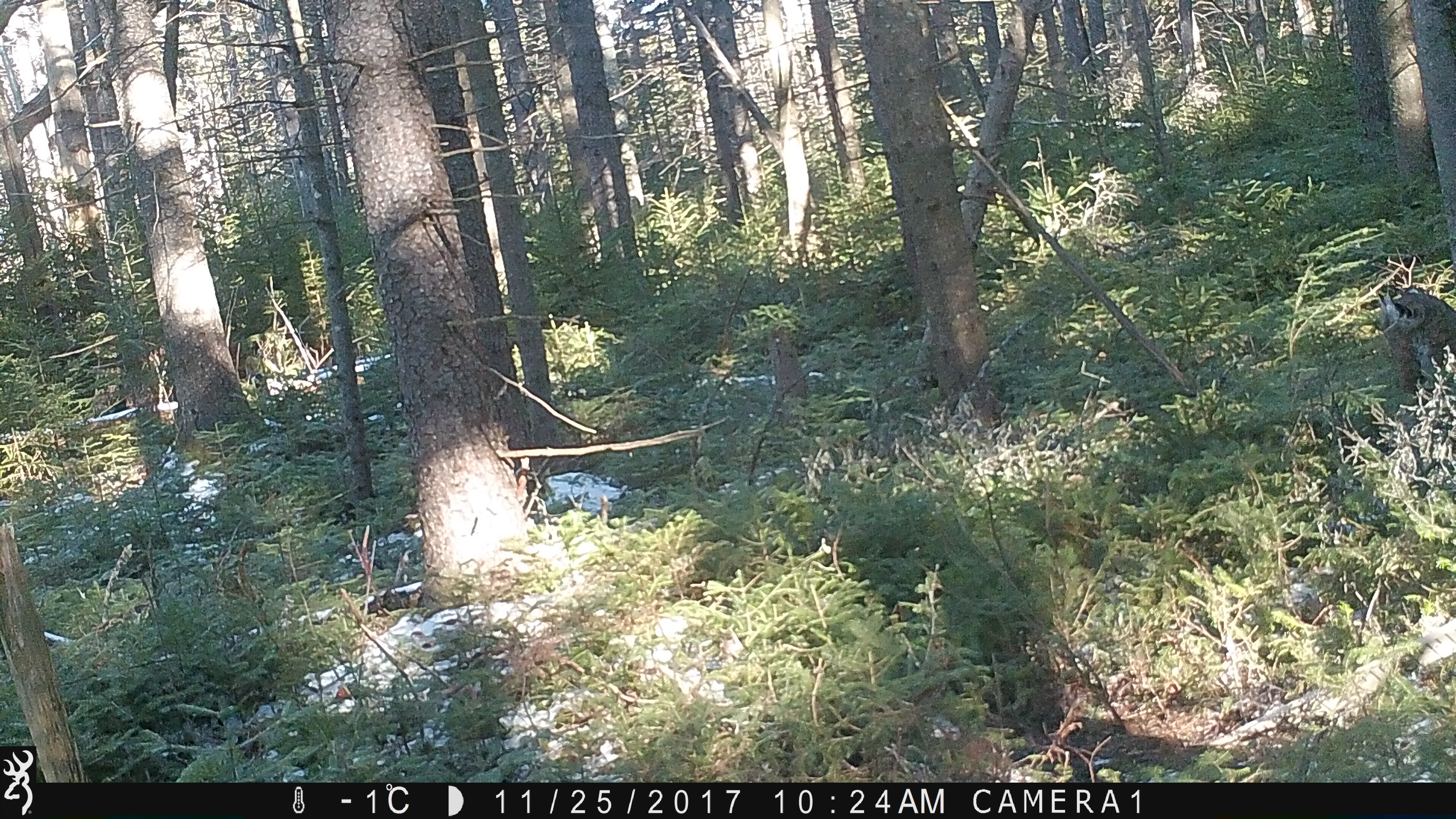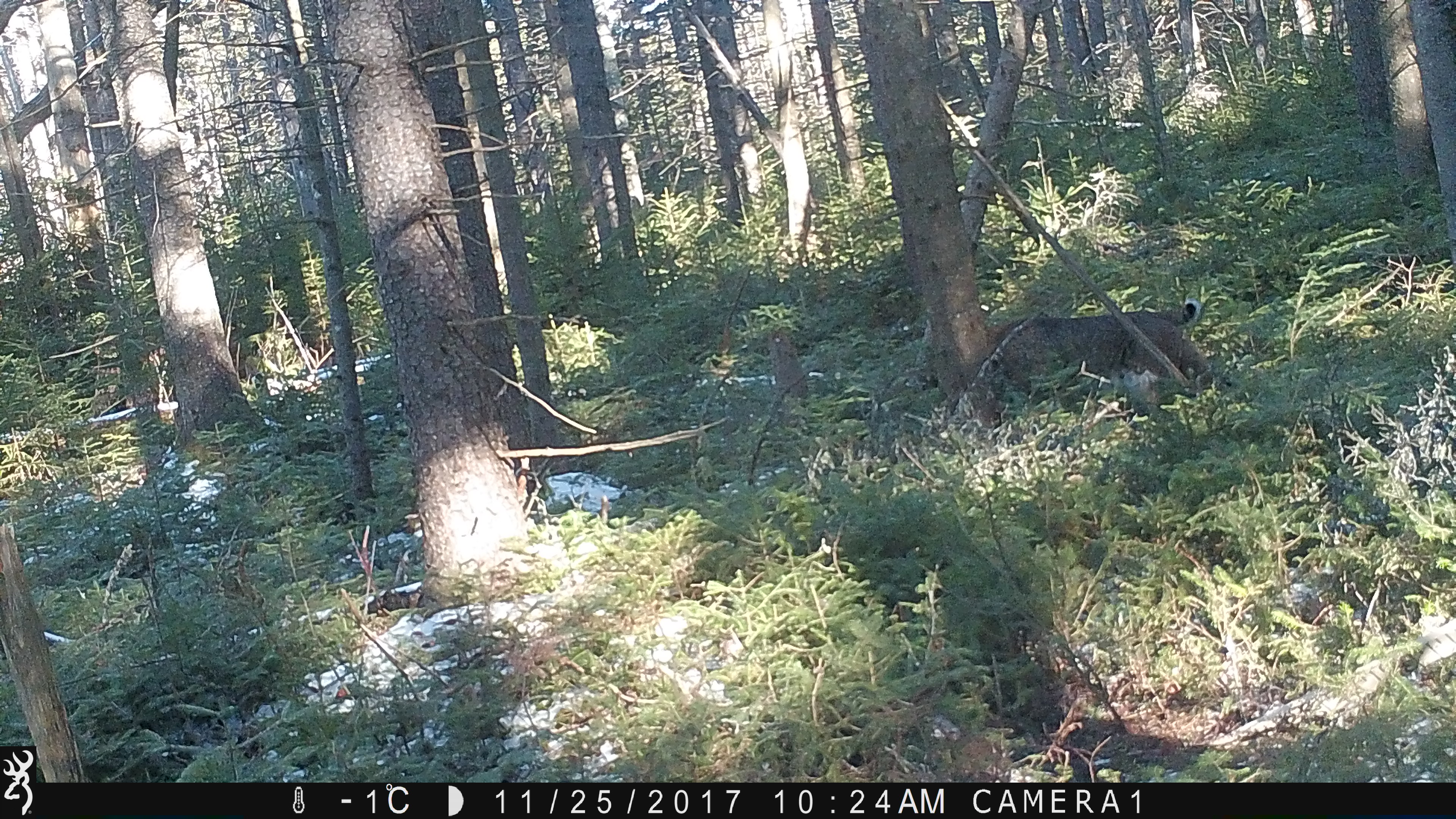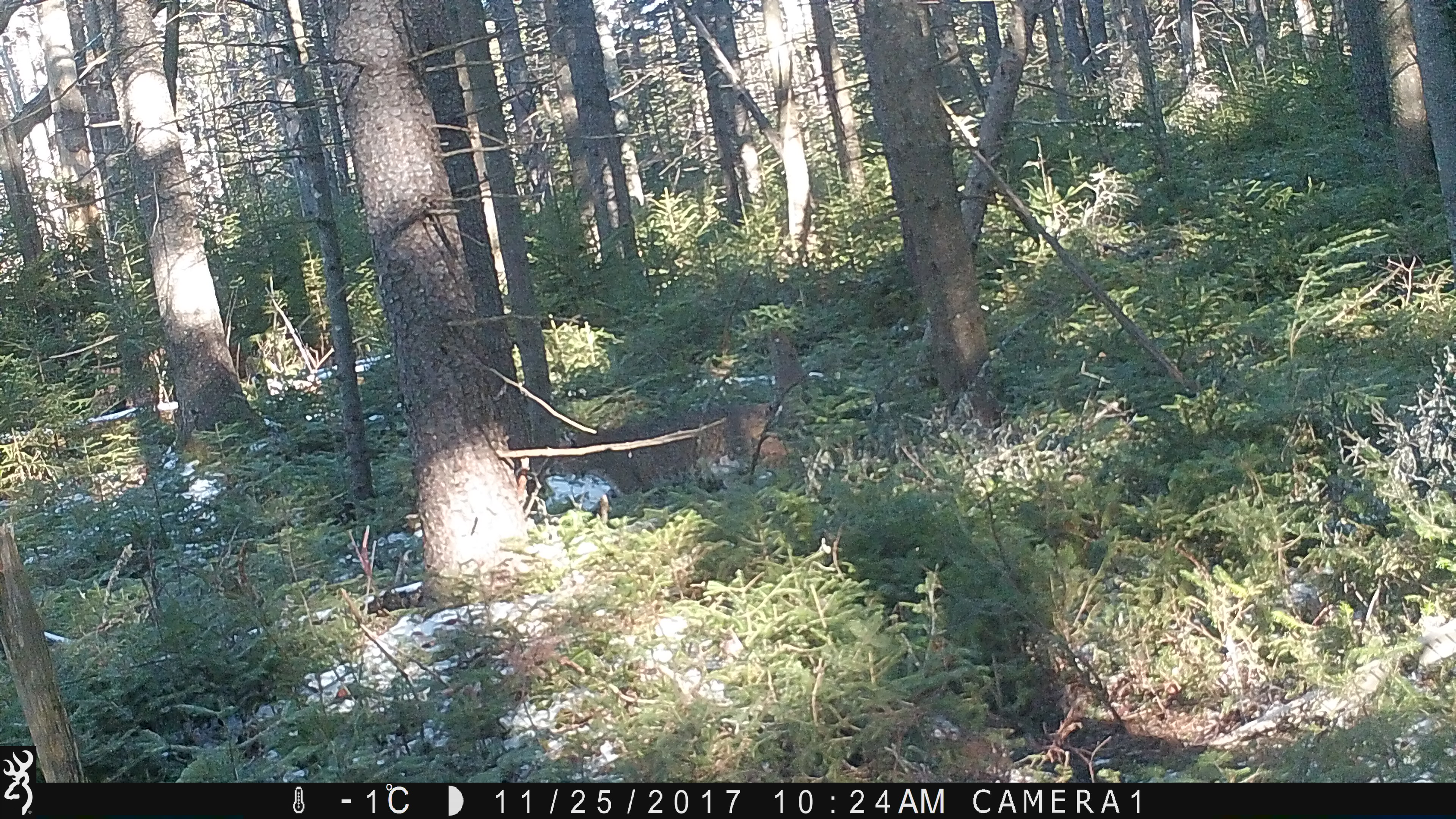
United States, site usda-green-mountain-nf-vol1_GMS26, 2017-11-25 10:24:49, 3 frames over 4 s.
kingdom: Animalia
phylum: Chordata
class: Mammalia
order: Carnivora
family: Felidae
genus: Lynx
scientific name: Lynx rufus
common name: bobcat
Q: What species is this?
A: Bobcat (Lynx rufus).